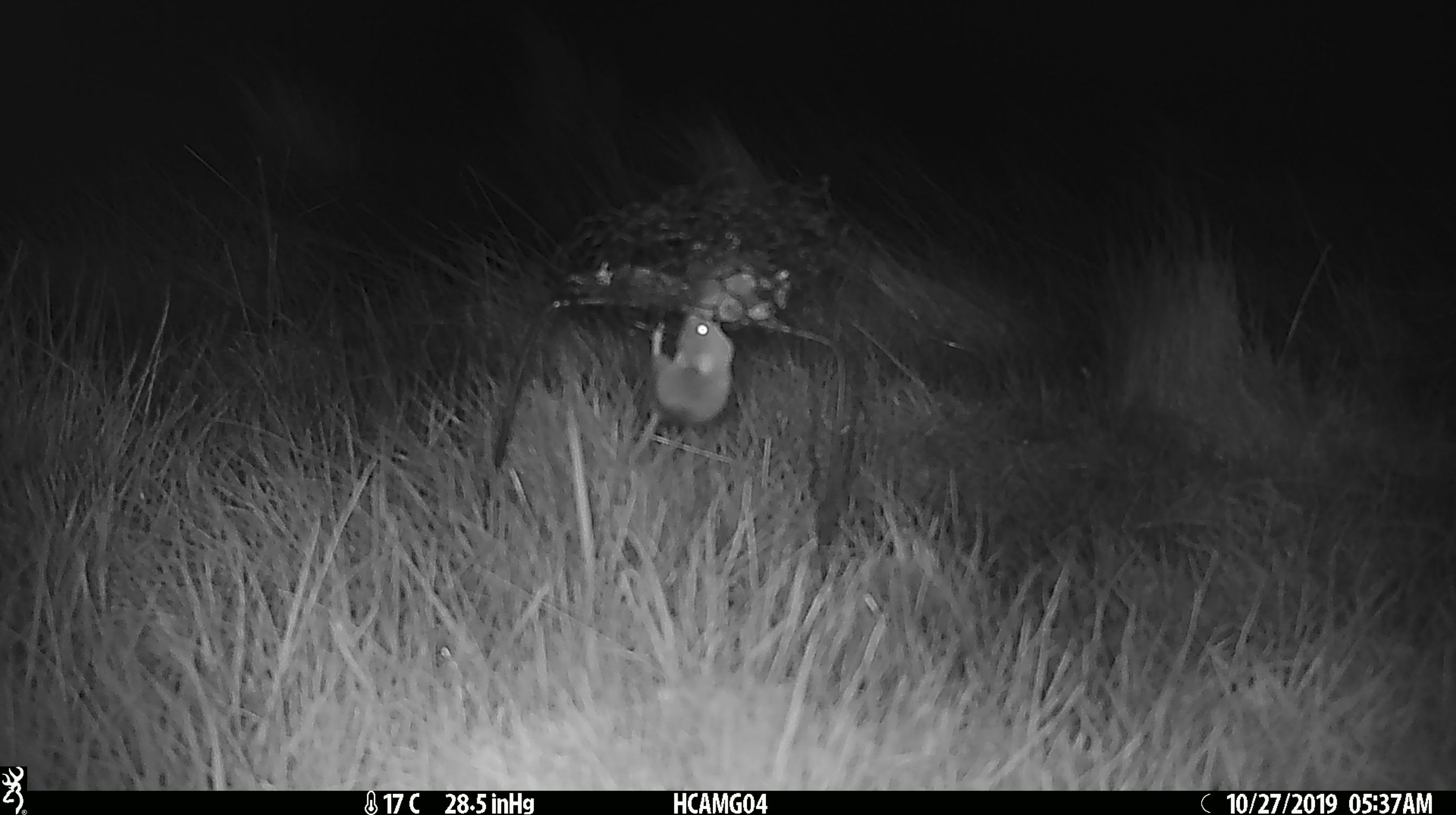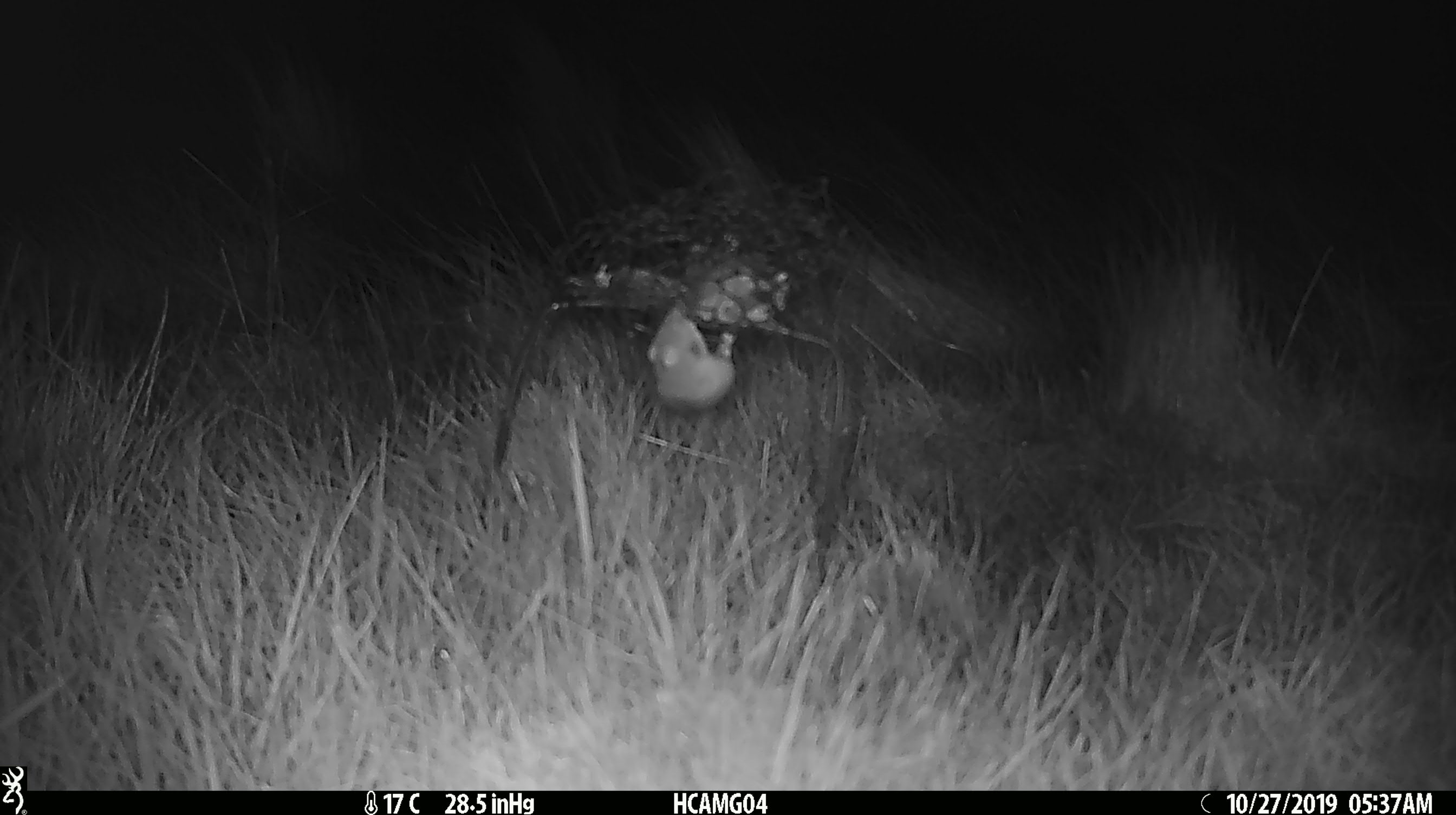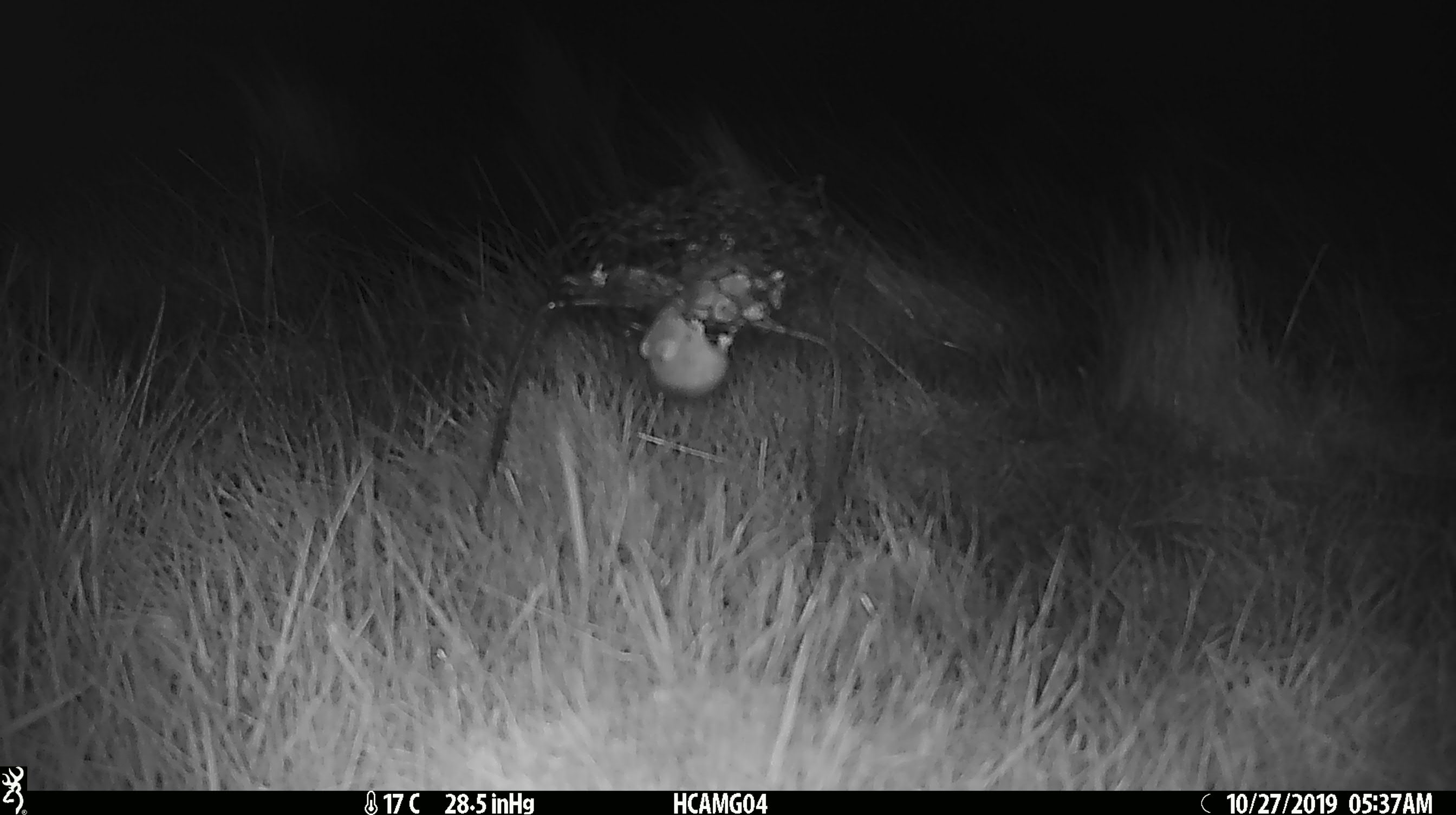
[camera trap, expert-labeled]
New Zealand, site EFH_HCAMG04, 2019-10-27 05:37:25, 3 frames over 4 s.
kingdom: Animalia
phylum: Chordata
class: Mammalia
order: Rodentia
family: Muridae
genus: Mus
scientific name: Mus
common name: mouse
Mouse (Mus).